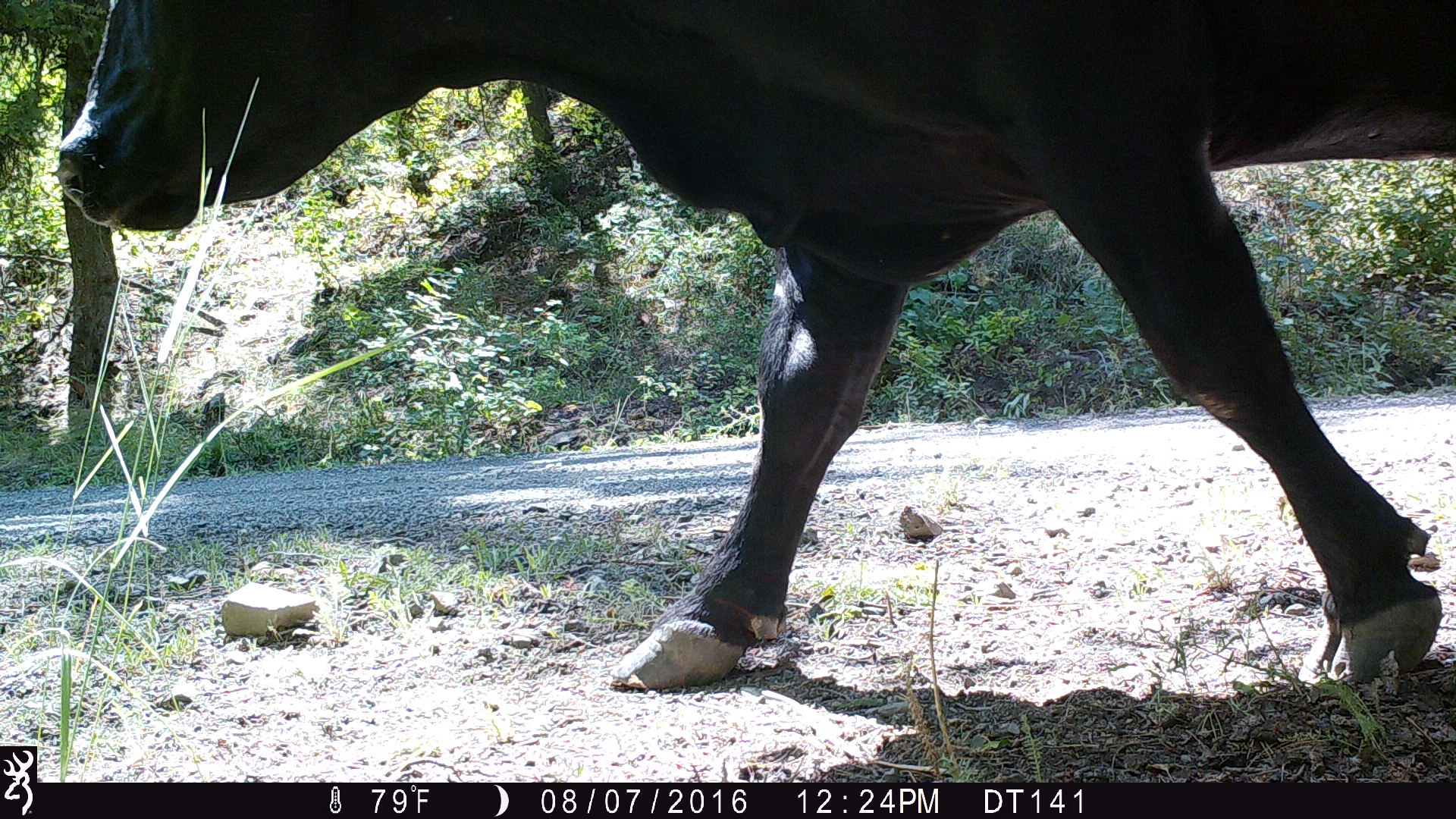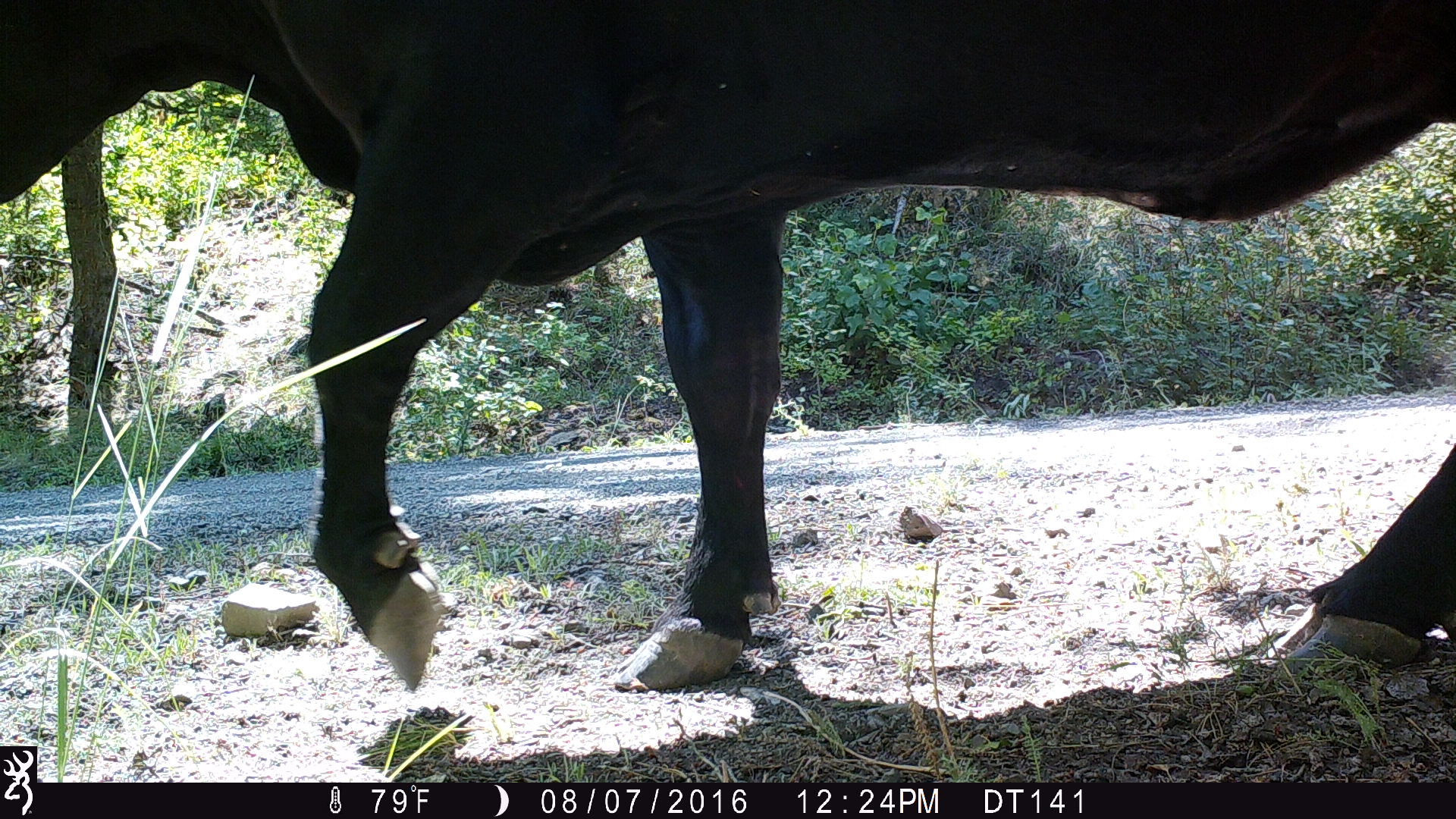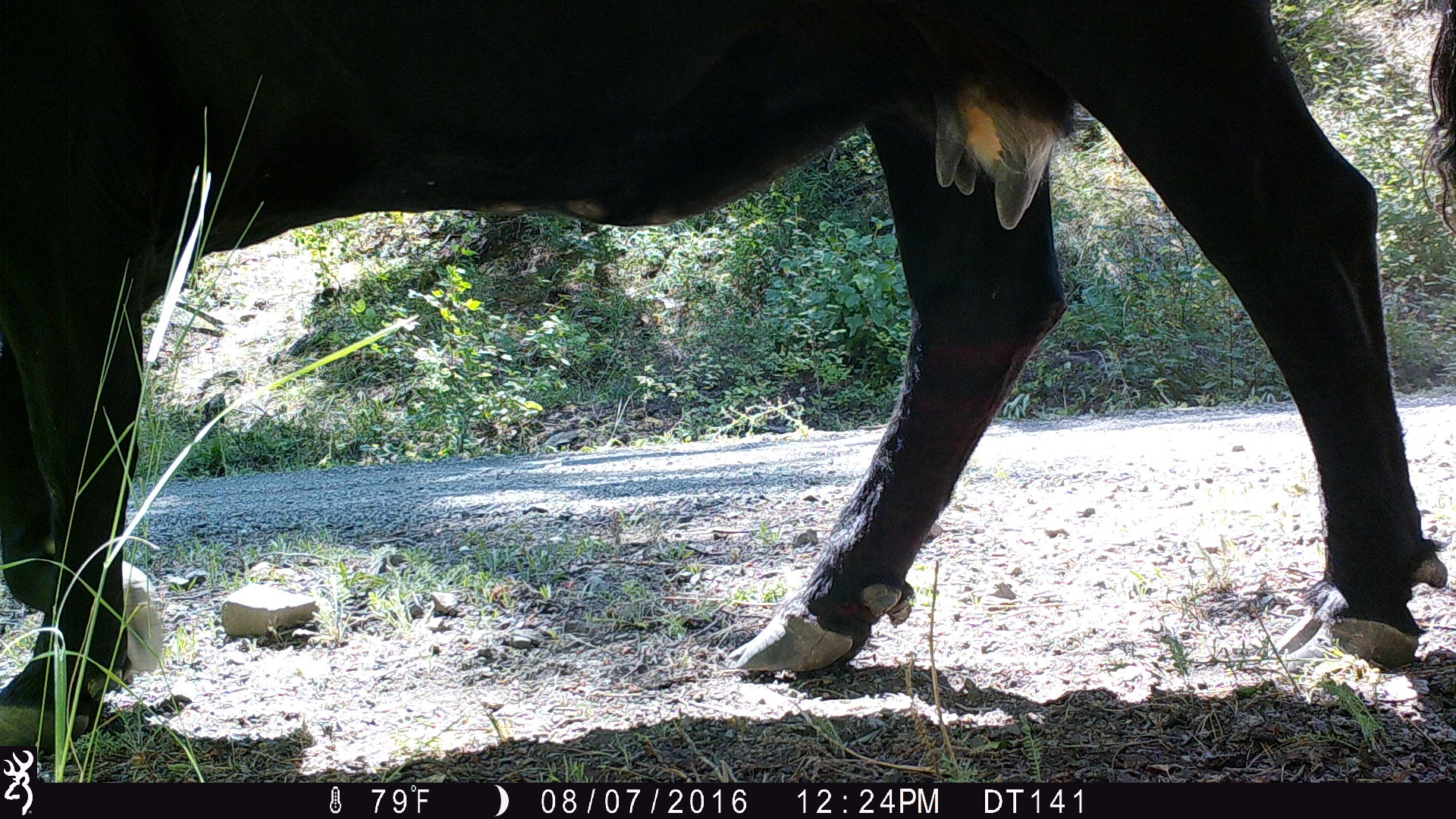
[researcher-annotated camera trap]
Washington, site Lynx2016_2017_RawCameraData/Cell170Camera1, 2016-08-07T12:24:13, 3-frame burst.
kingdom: Animalia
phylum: Chordata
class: Mammalia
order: Artiodactyla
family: Bovidae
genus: Bos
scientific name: Bos taurus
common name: domestic cattle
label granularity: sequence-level